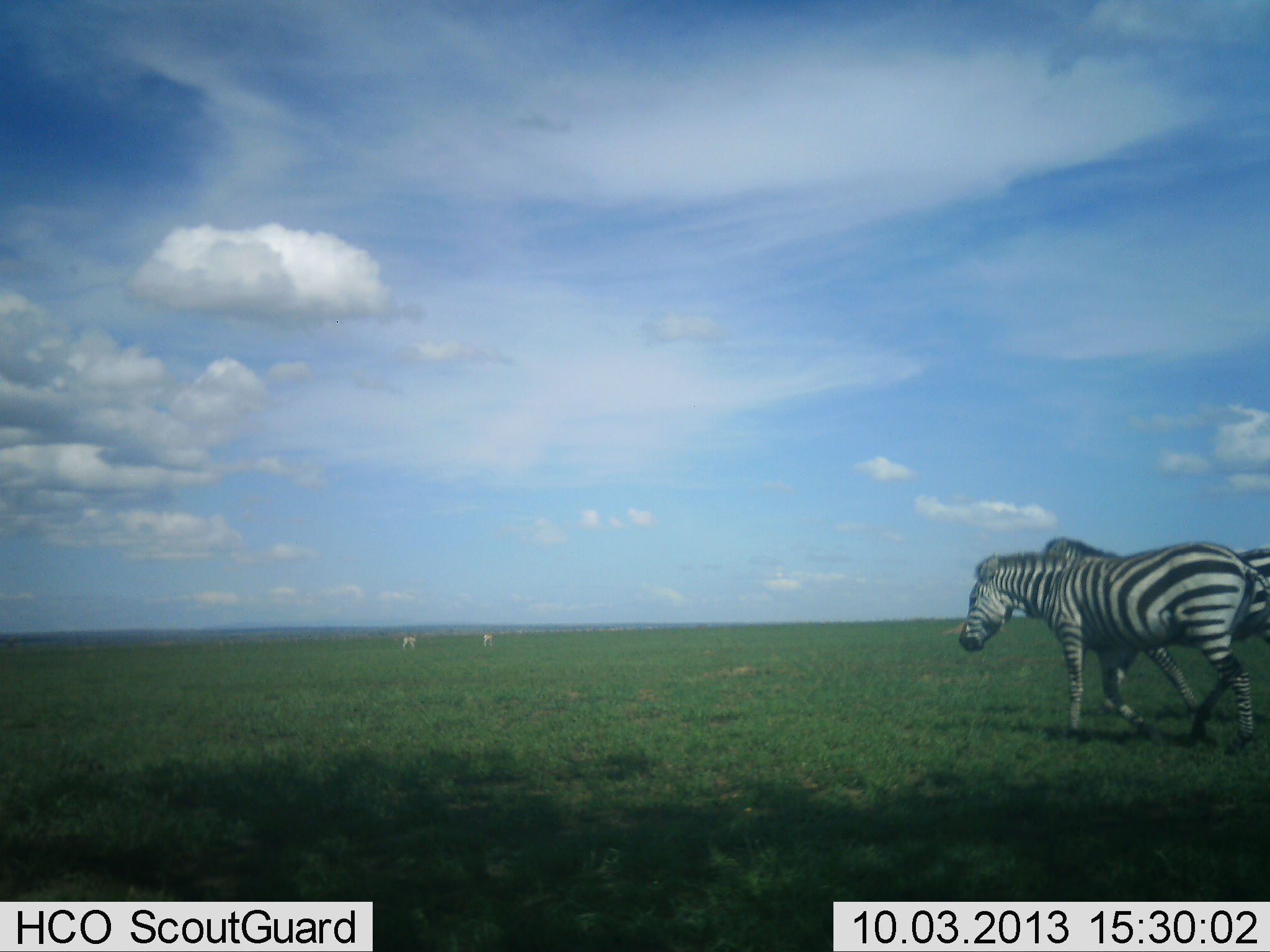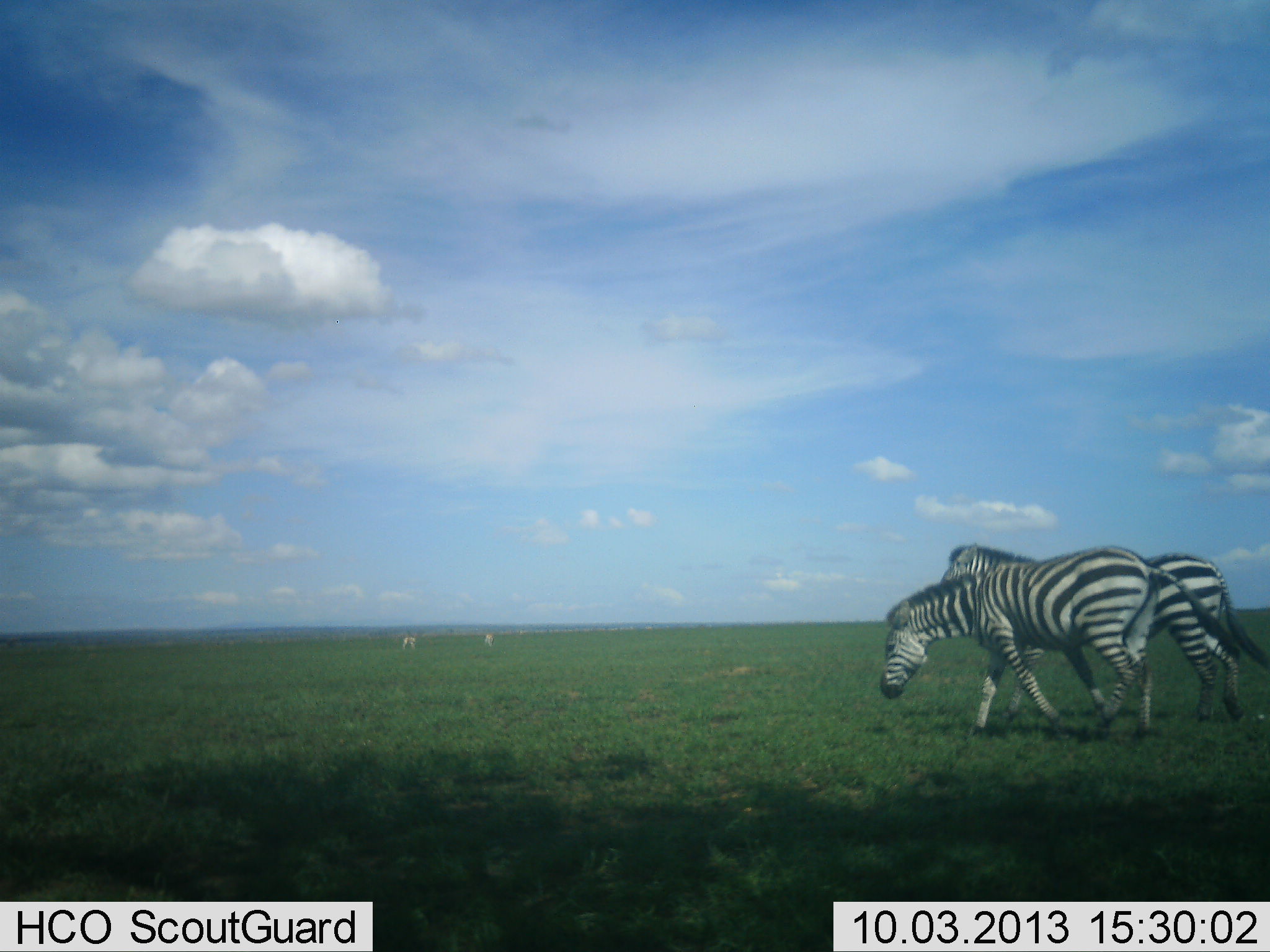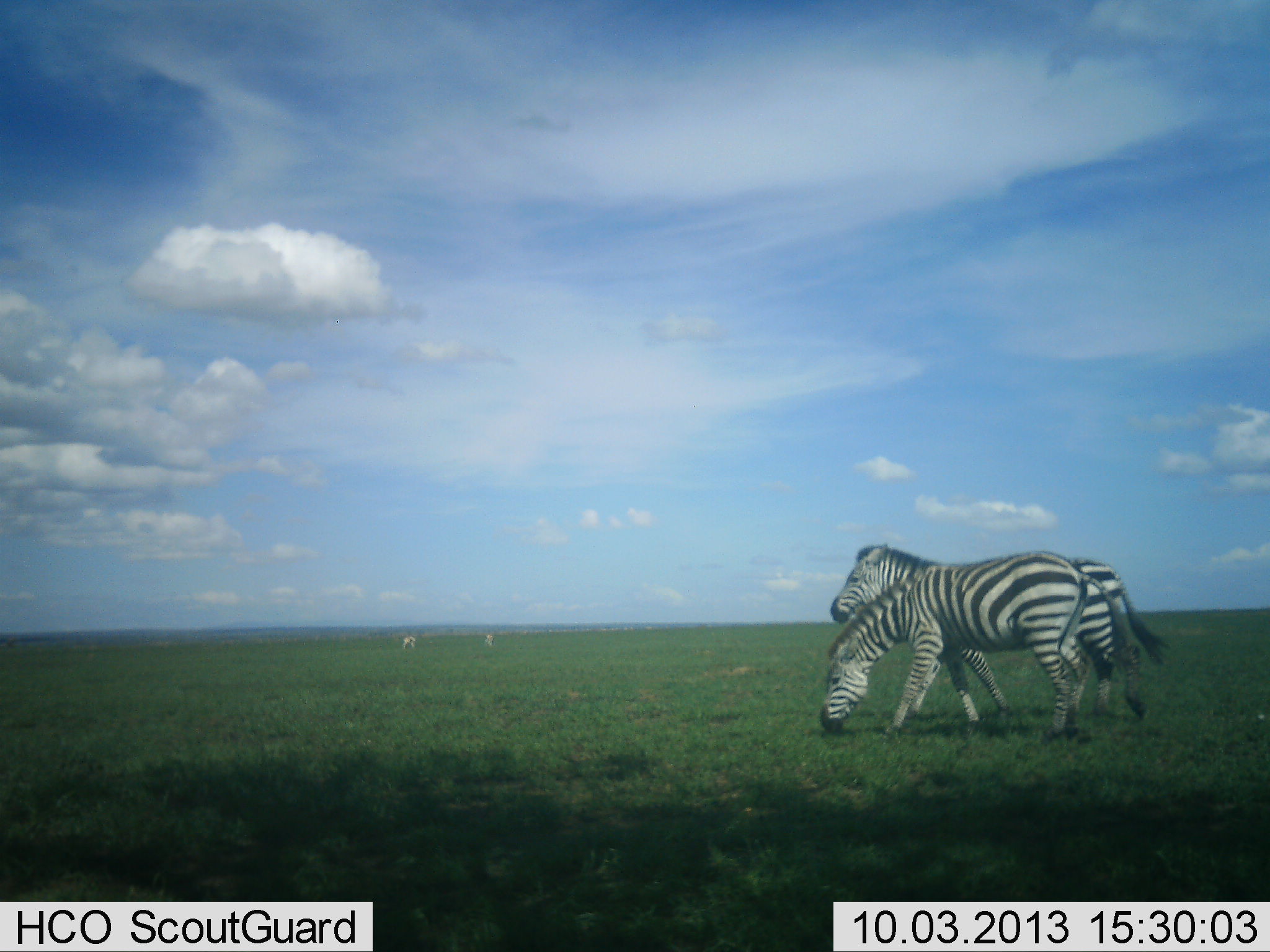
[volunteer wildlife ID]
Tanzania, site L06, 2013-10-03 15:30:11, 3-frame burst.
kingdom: Animalia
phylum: Chordata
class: Mammalia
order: Perissodactyla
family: Equidae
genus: Equus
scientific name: Equus quagga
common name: plains zebra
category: zebra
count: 2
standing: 19%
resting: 0%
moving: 94%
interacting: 6%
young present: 0%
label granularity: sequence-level